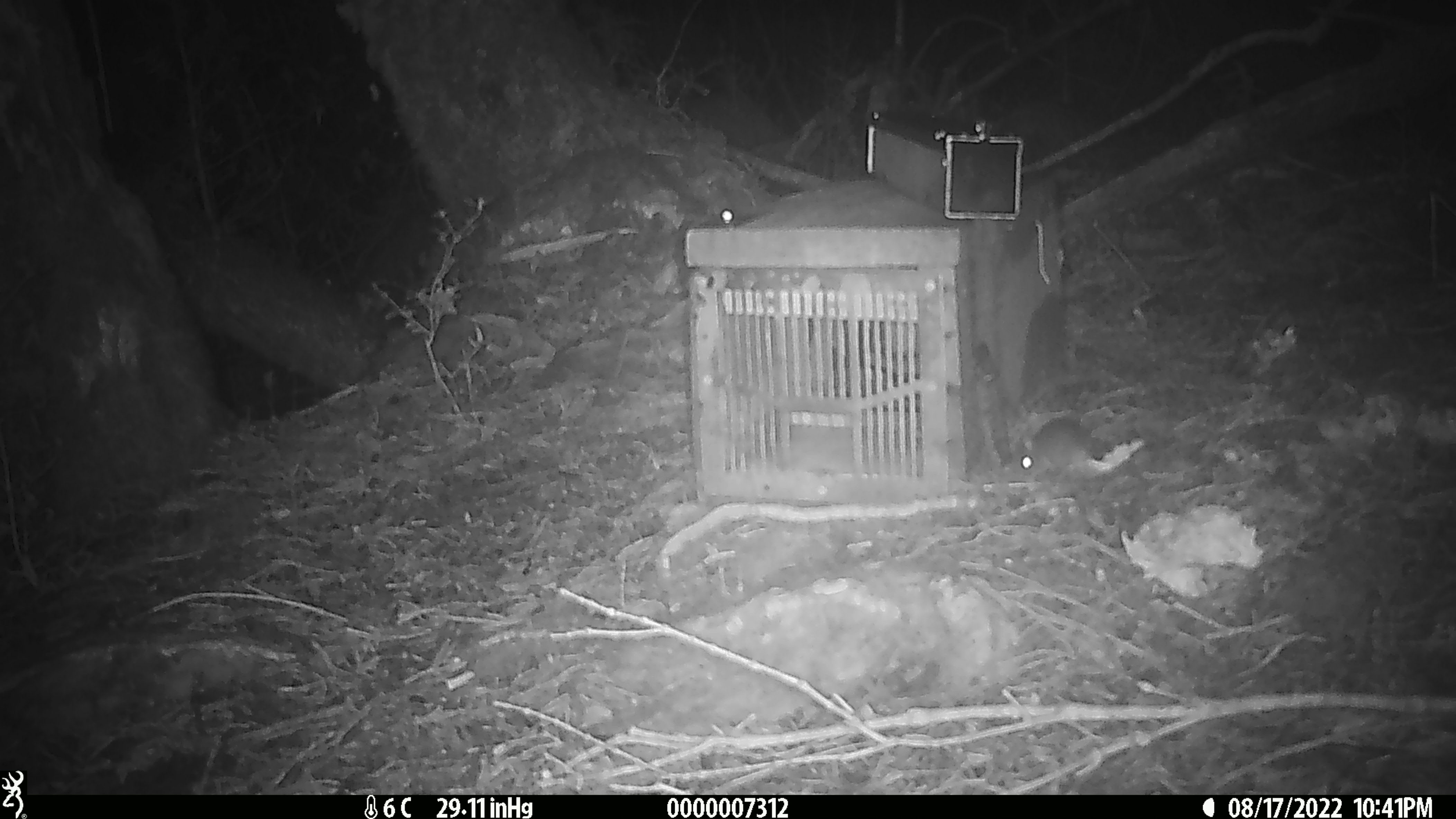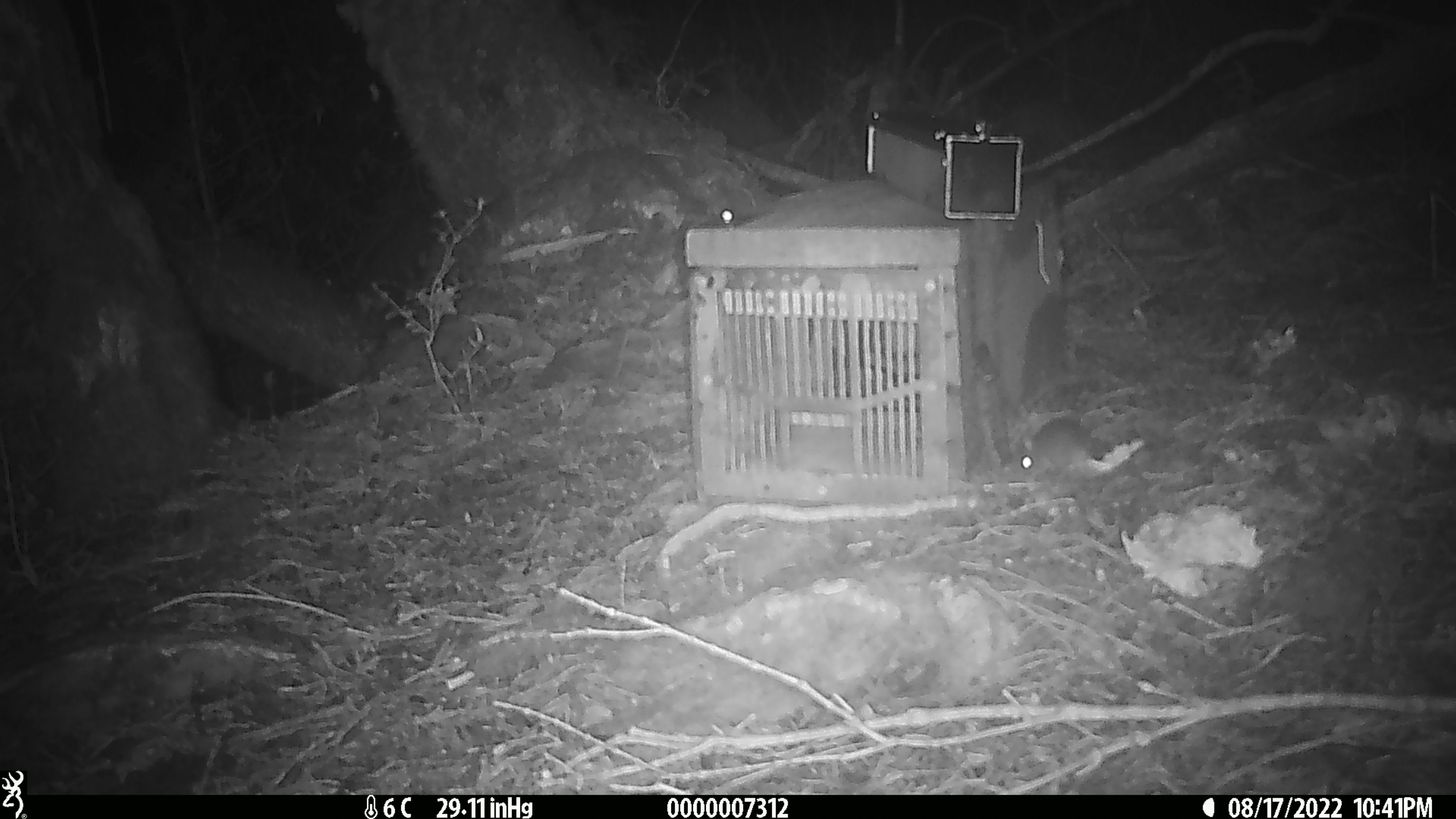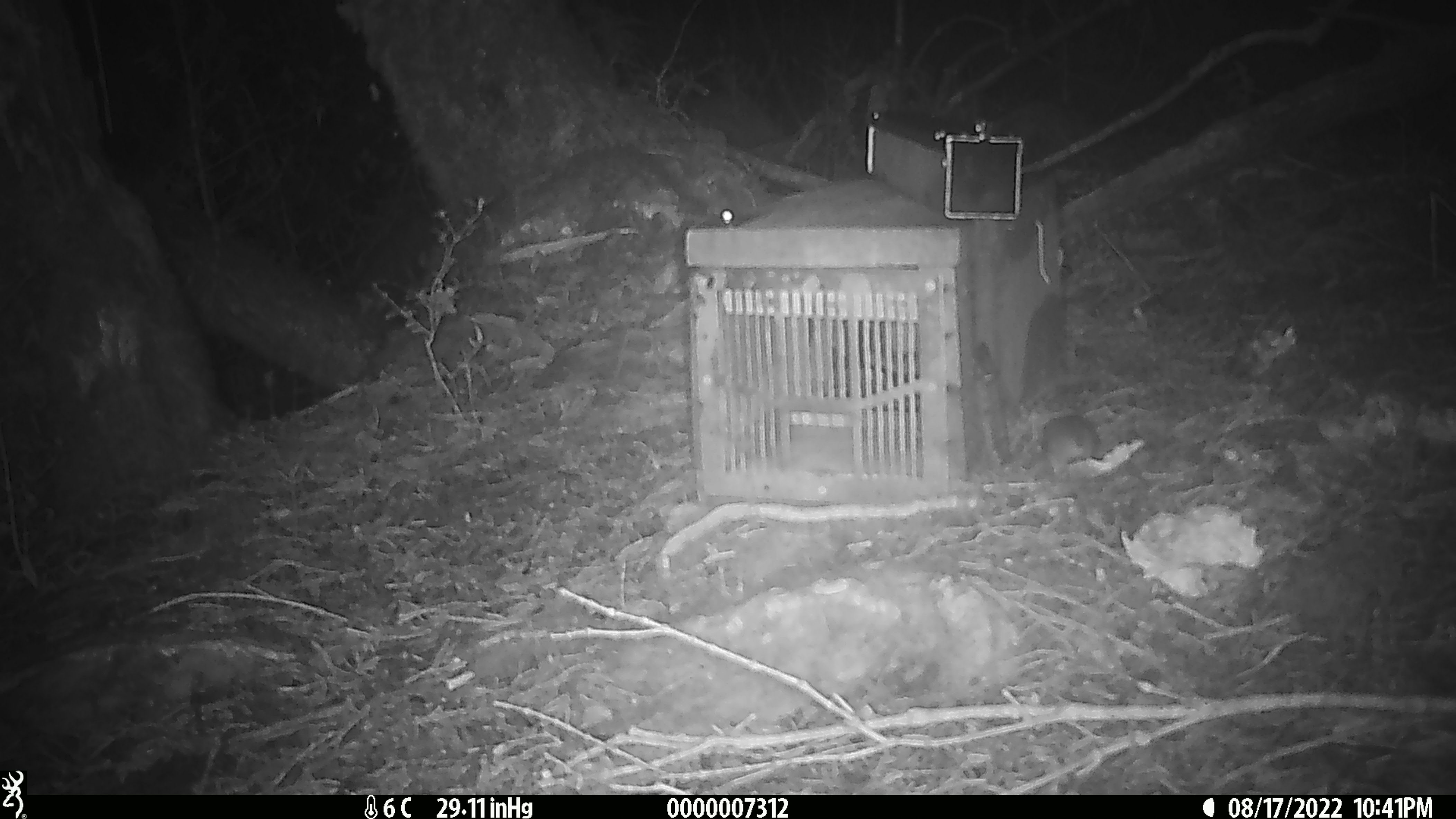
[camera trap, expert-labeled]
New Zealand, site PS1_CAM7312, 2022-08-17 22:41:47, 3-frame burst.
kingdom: Animalia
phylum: Chordata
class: Mammalia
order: Rodentia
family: Muridae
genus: Mus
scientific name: Mus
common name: mouse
Mouse (Mus).